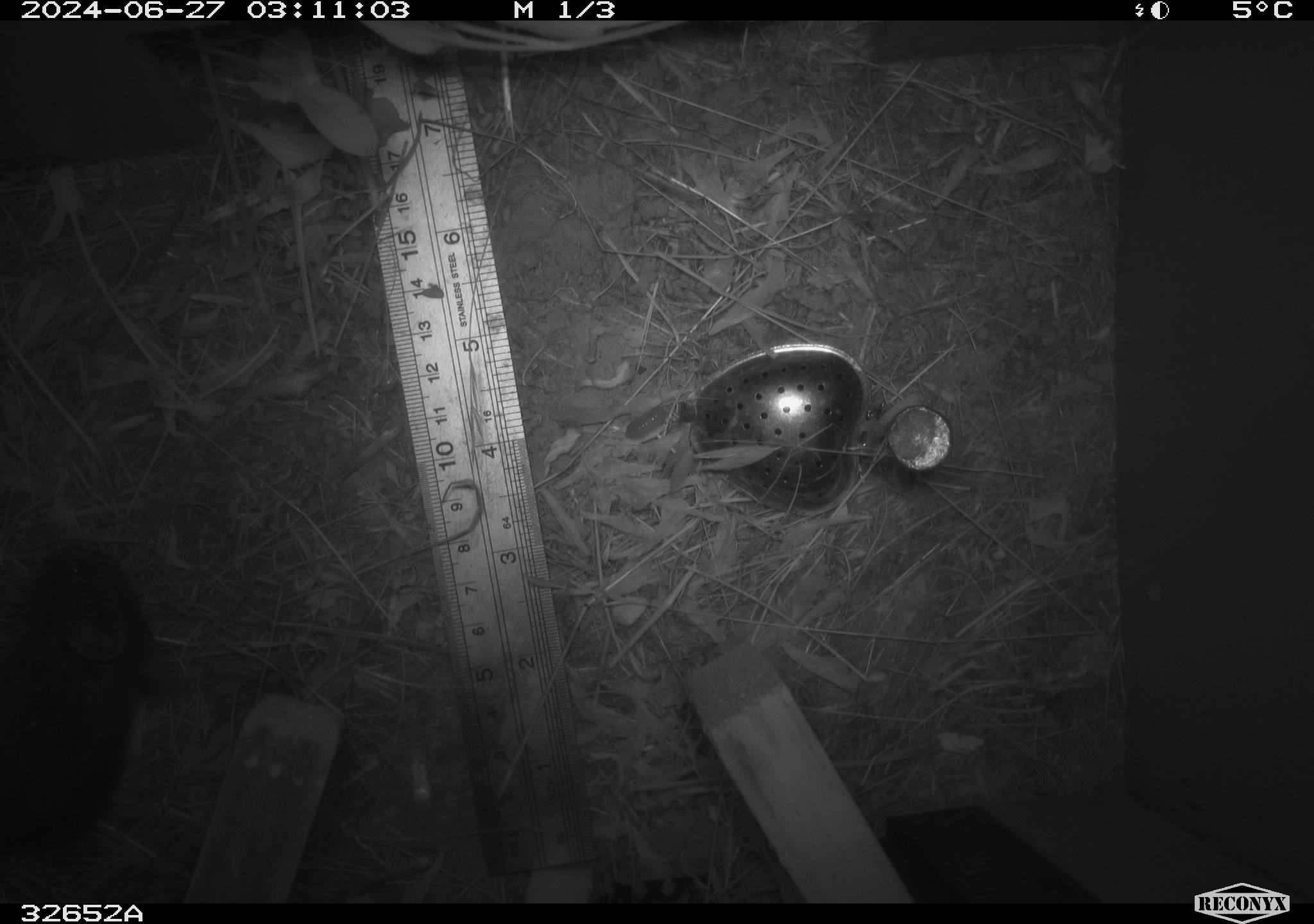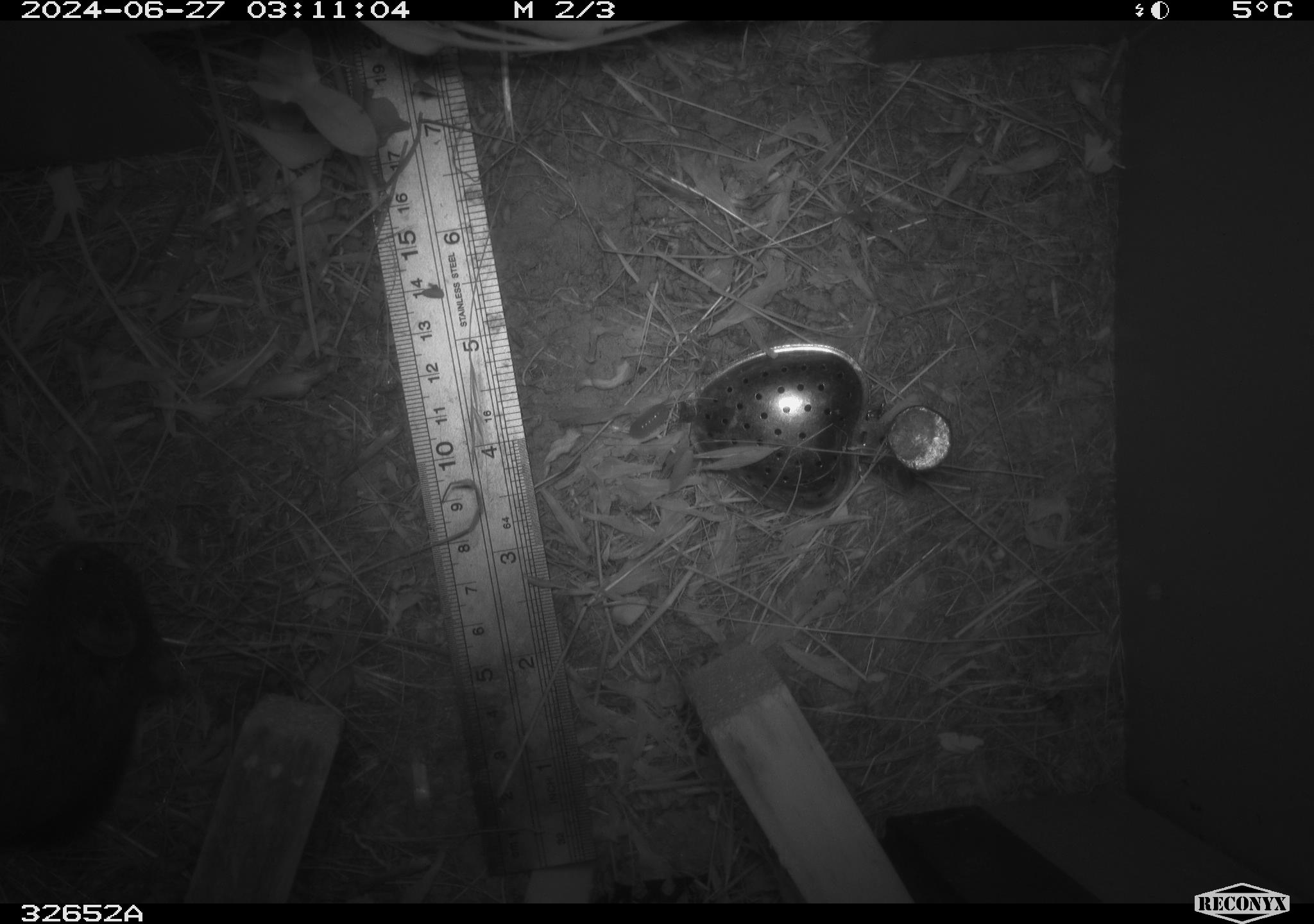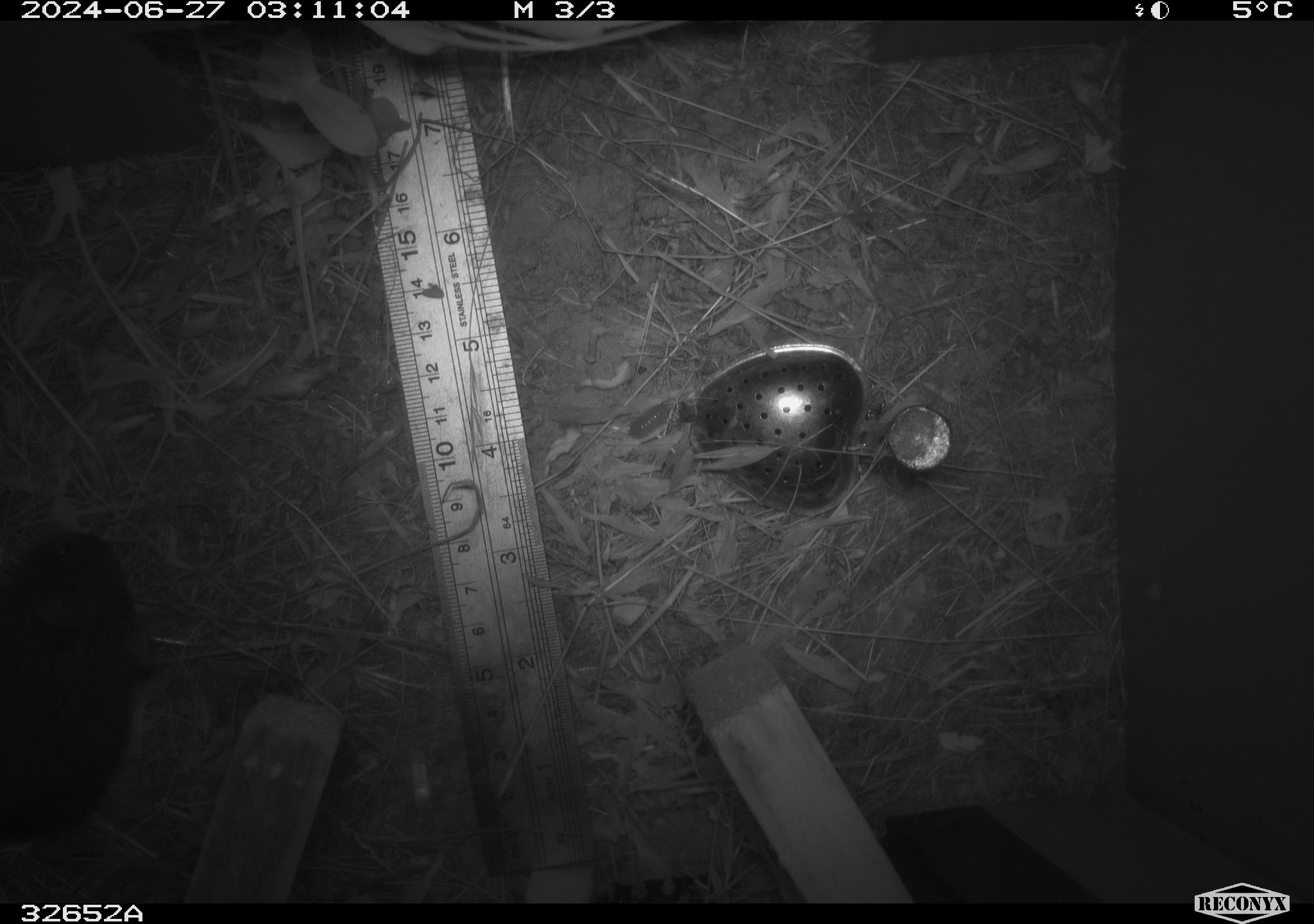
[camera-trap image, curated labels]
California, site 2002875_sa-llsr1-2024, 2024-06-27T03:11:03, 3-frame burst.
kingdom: Animalia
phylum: Chordata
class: Mammalia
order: Rodentia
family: Cricetidae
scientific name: Arvicolinae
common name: voles, lemmings, and muskrats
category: arvicolinae subfamily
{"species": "arvicolinae subfamily (voles, lemmings, and muskrats) (Arvicolinae)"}